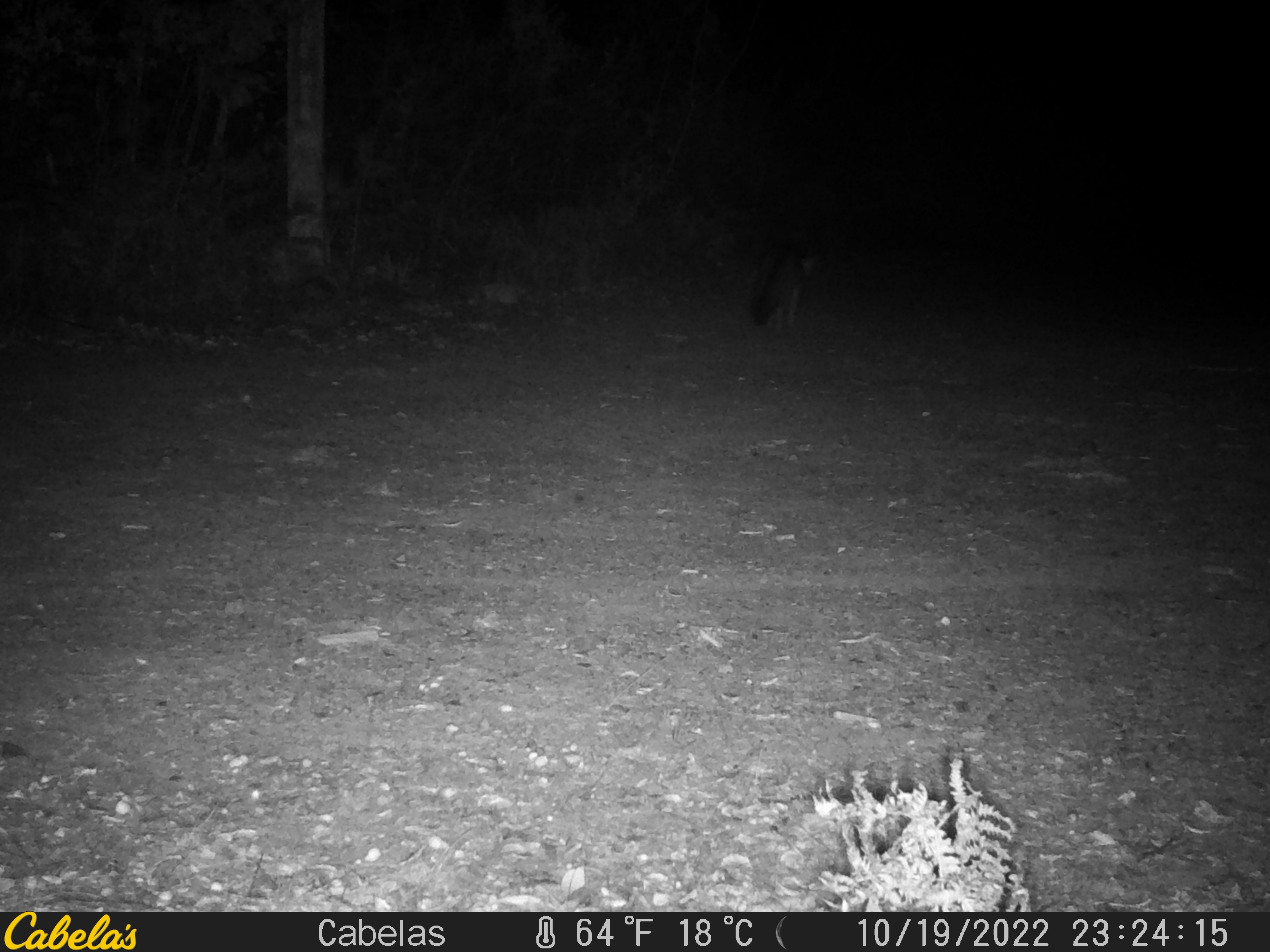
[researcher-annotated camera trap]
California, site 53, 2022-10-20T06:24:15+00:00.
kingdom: Animalia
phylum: Chordata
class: Mammalia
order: Carnivora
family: Canidae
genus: Urocyon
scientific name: Urocyon cinereoargenteus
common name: gray fox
Gray fox (Urocyon cinereoargenteus).